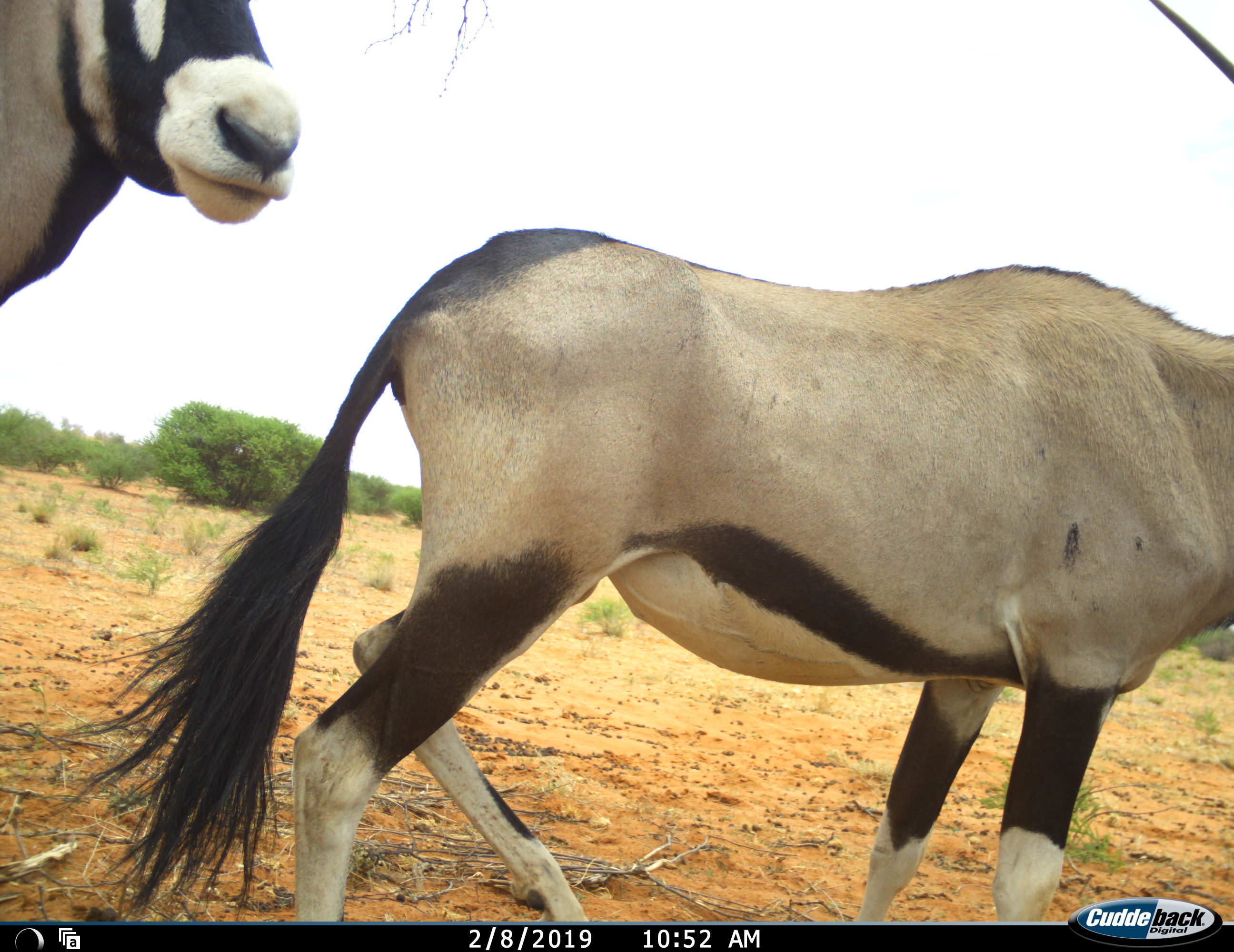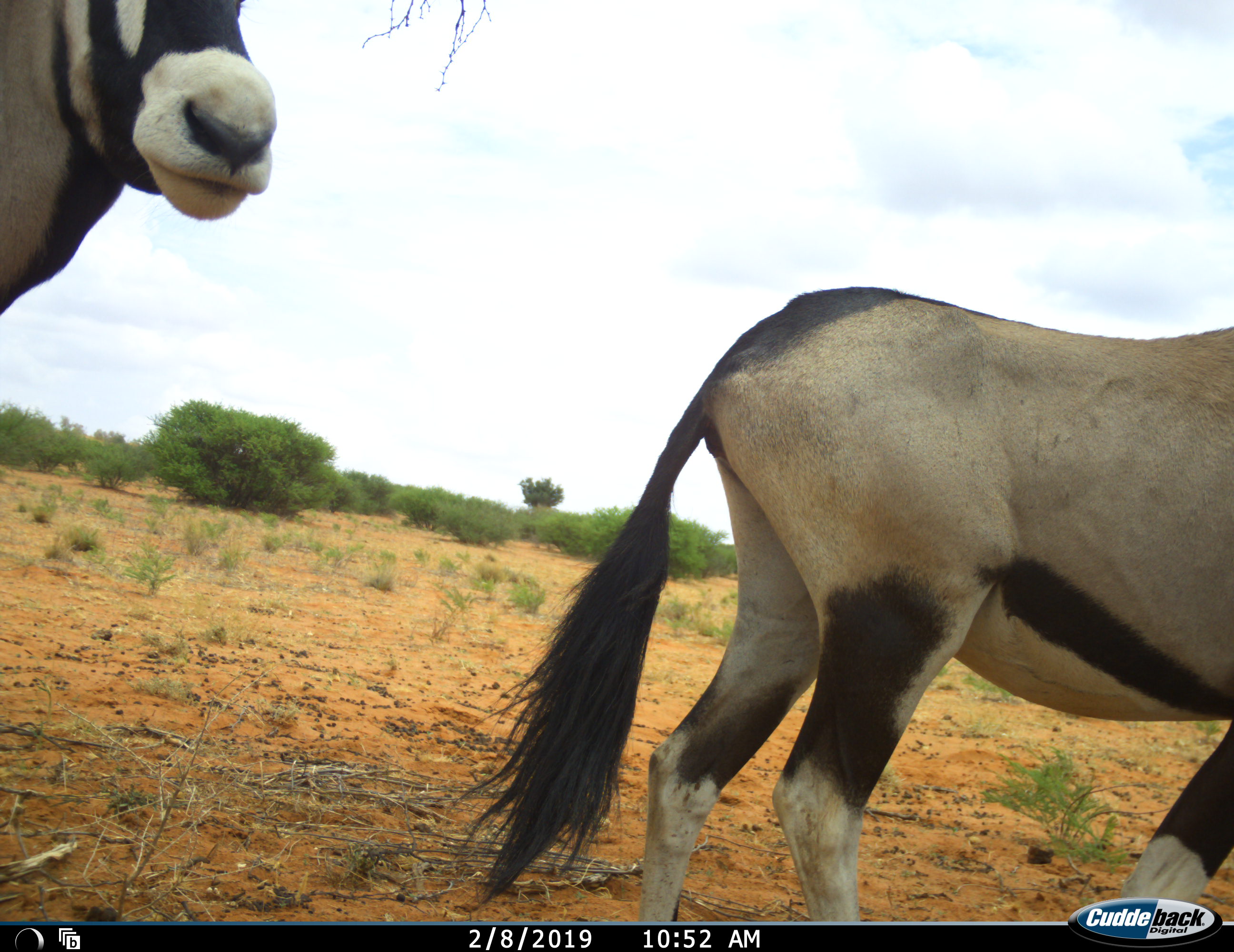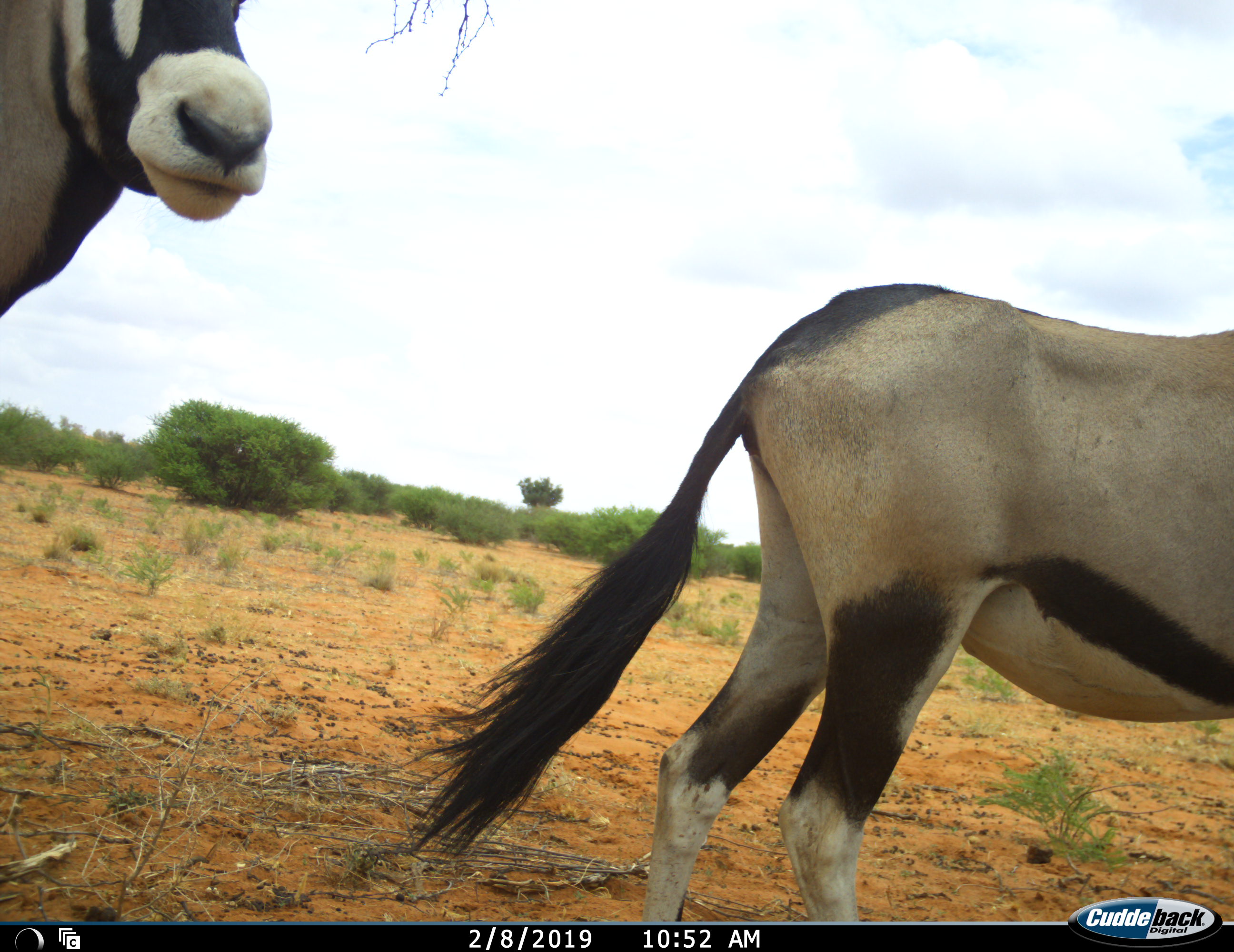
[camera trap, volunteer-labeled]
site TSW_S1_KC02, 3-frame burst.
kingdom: Animalia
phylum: Chordata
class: Mammalia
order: Artiodactyla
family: Bovidae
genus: Oryx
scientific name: Oryx gazella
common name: gemsbok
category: oryx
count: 2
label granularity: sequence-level